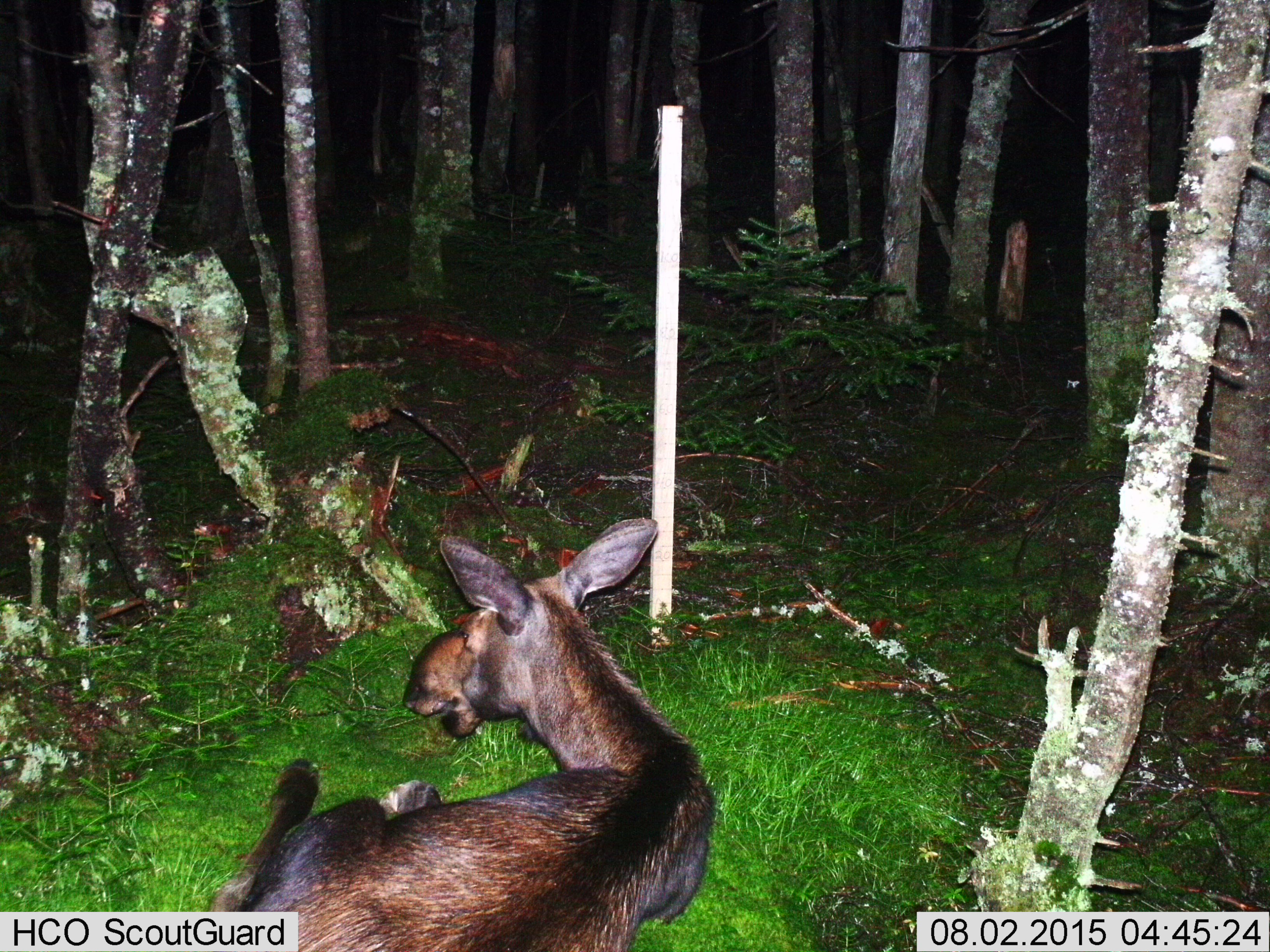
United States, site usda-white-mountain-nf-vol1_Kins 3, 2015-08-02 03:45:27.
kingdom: Animalia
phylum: Chordata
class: Mammalia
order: Artiodactyla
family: Cervidae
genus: Alces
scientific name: Alces alces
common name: moose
Moose (Alces alces).